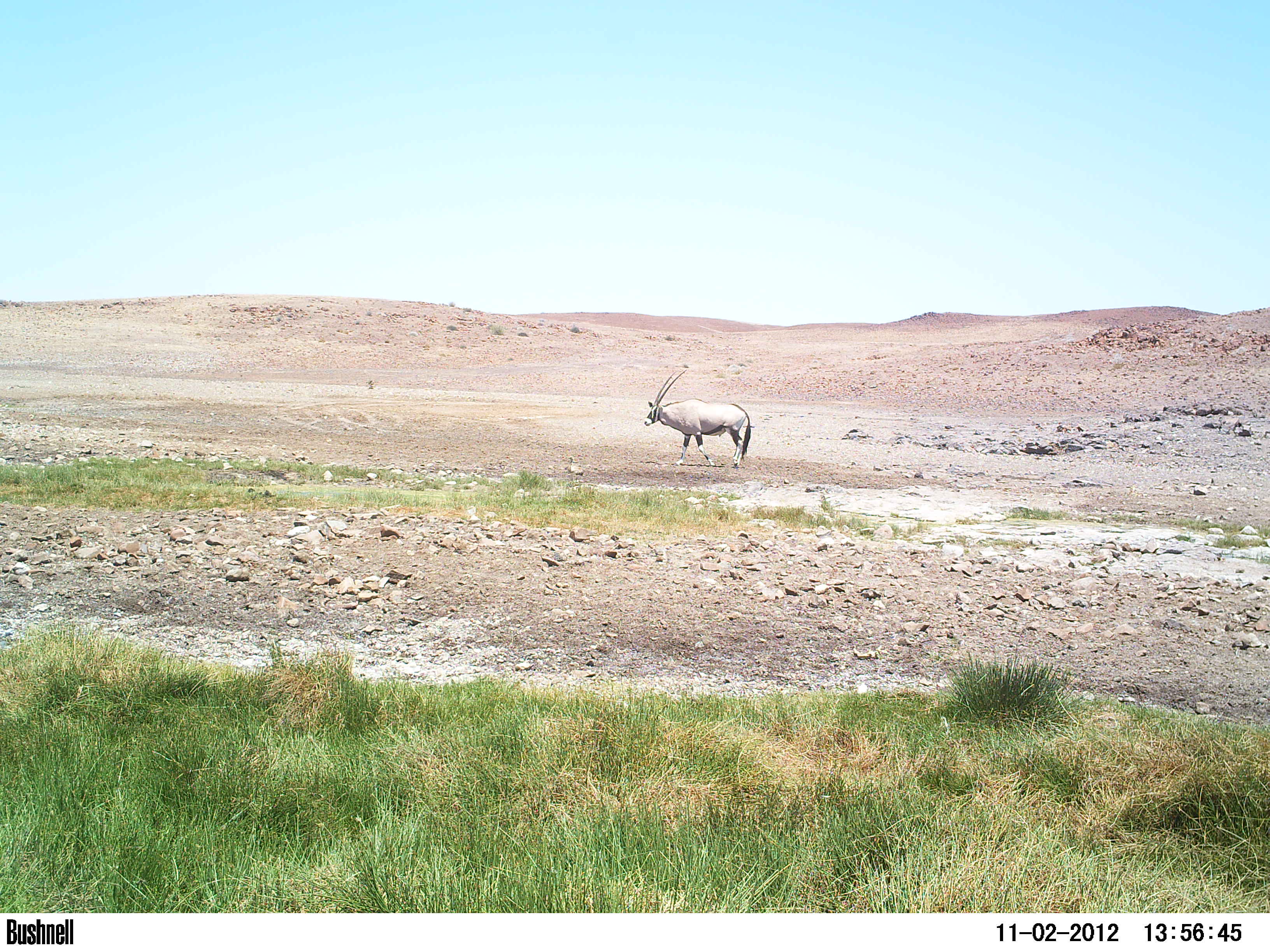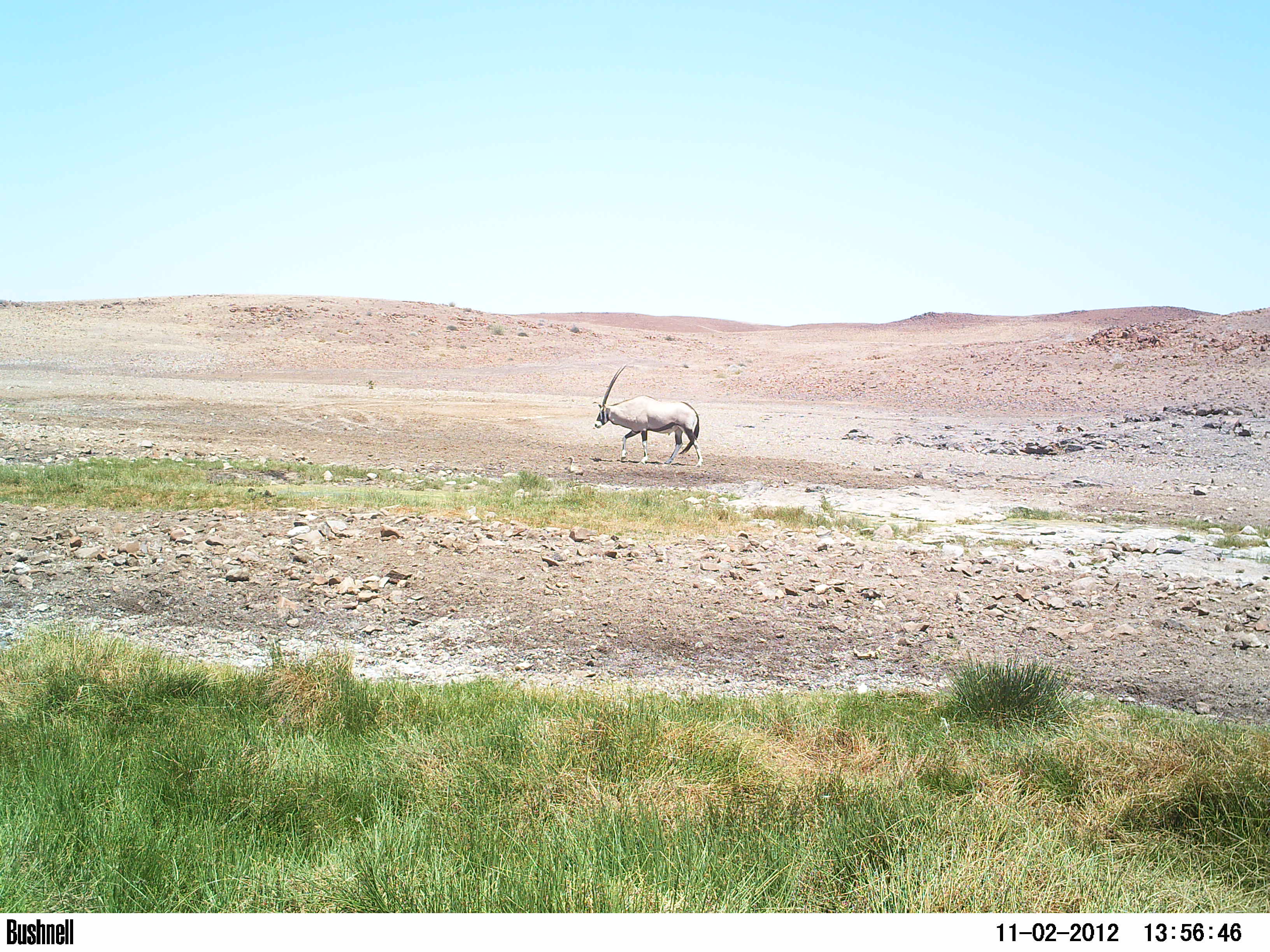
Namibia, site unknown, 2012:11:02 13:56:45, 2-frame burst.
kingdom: Animalia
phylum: Chordata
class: Mammalia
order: Artiodactyla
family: Bovidae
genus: Oryx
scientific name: Oryx gazella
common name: gemsbok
Oryx gazella (gemsbok).